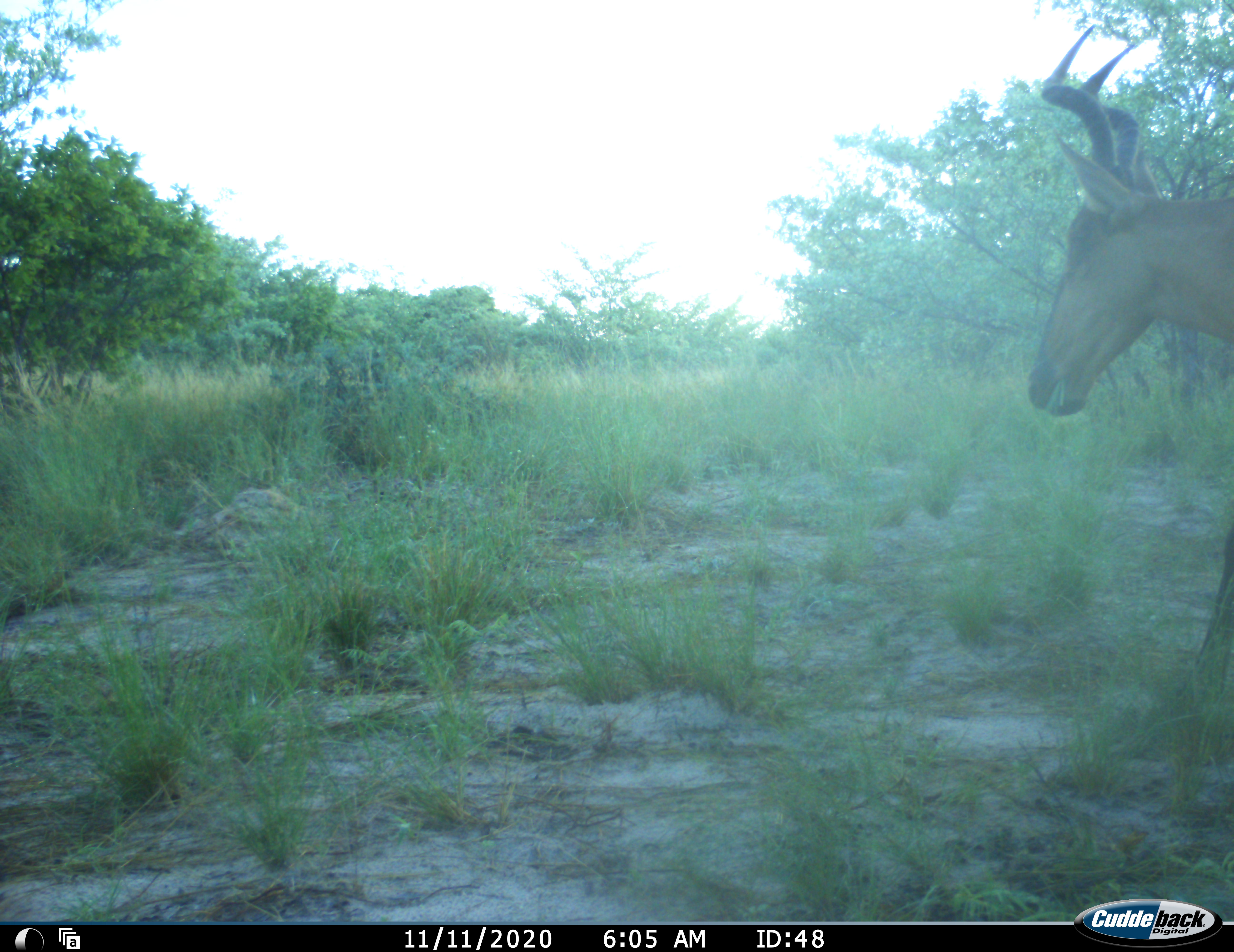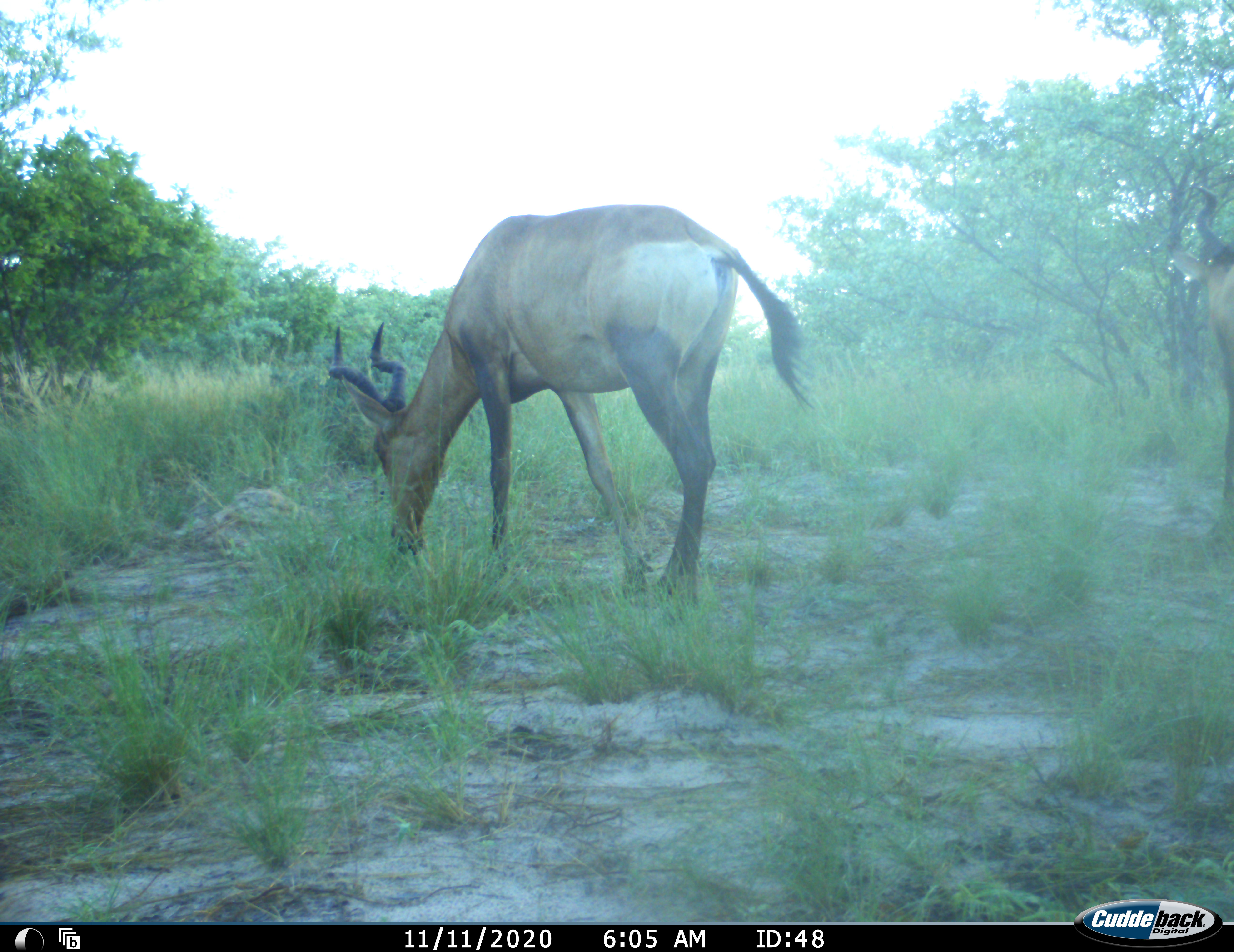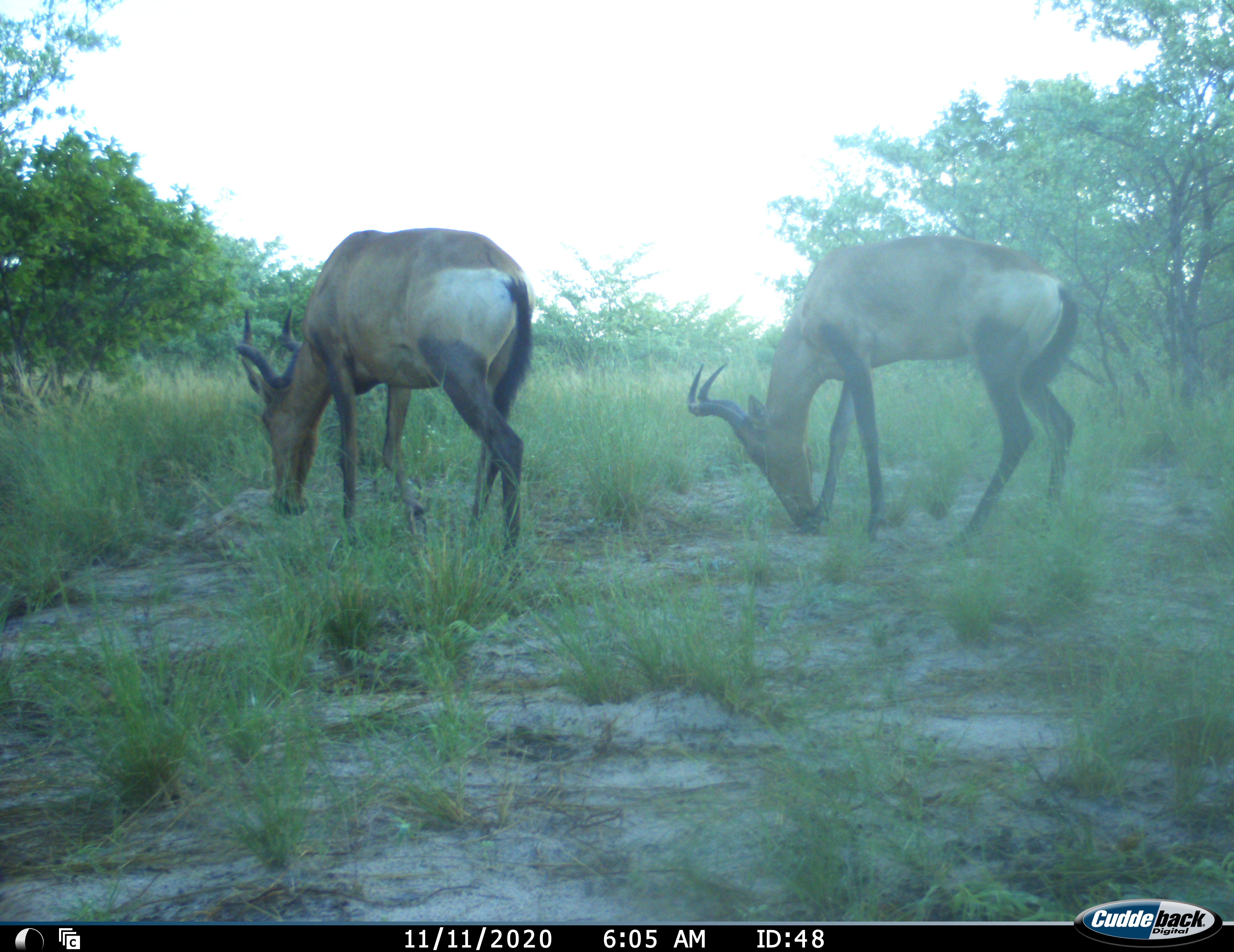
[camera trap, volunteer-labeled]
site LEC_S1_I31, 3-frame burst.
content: unidentified animal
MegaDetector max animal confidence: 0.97